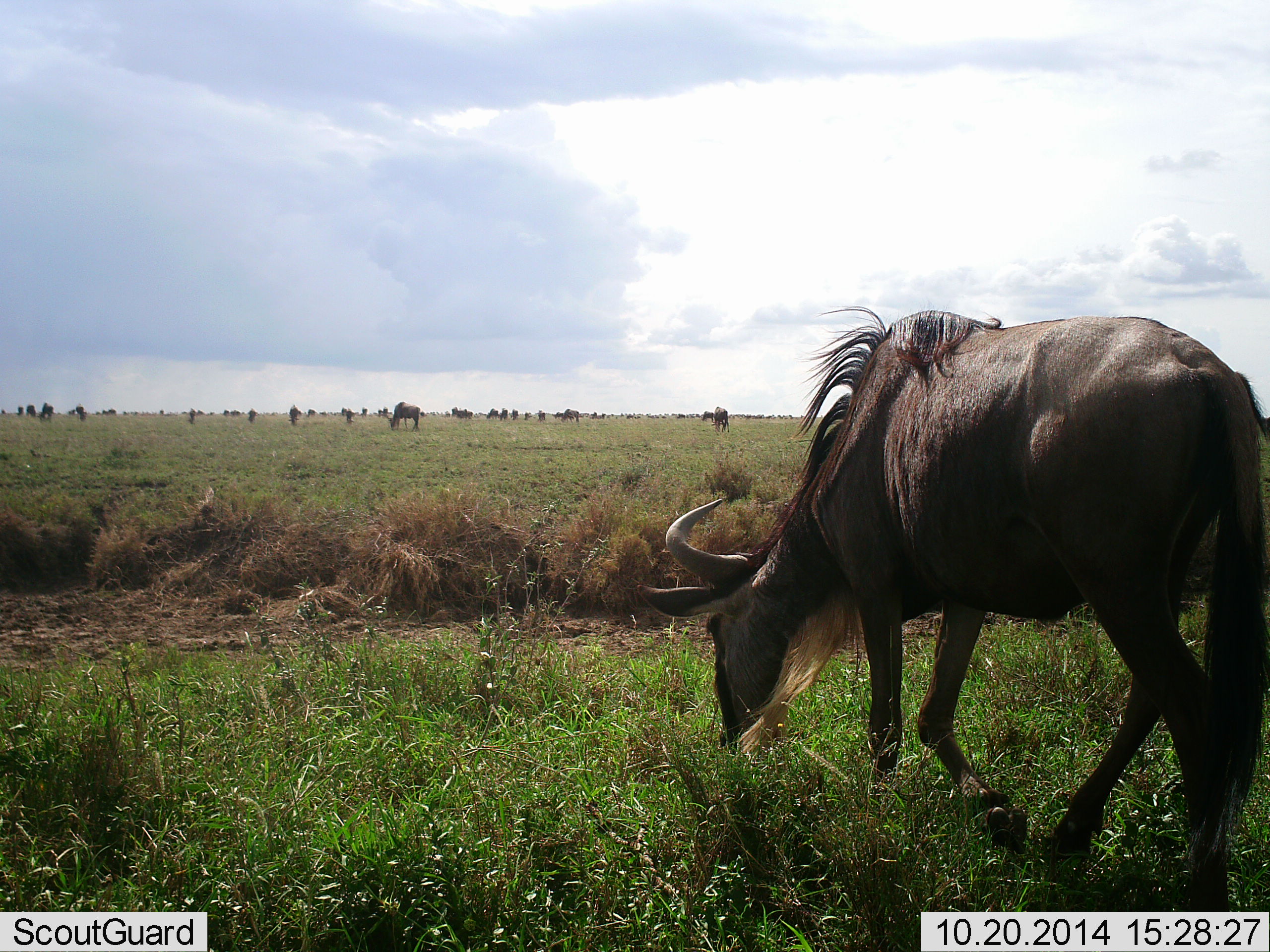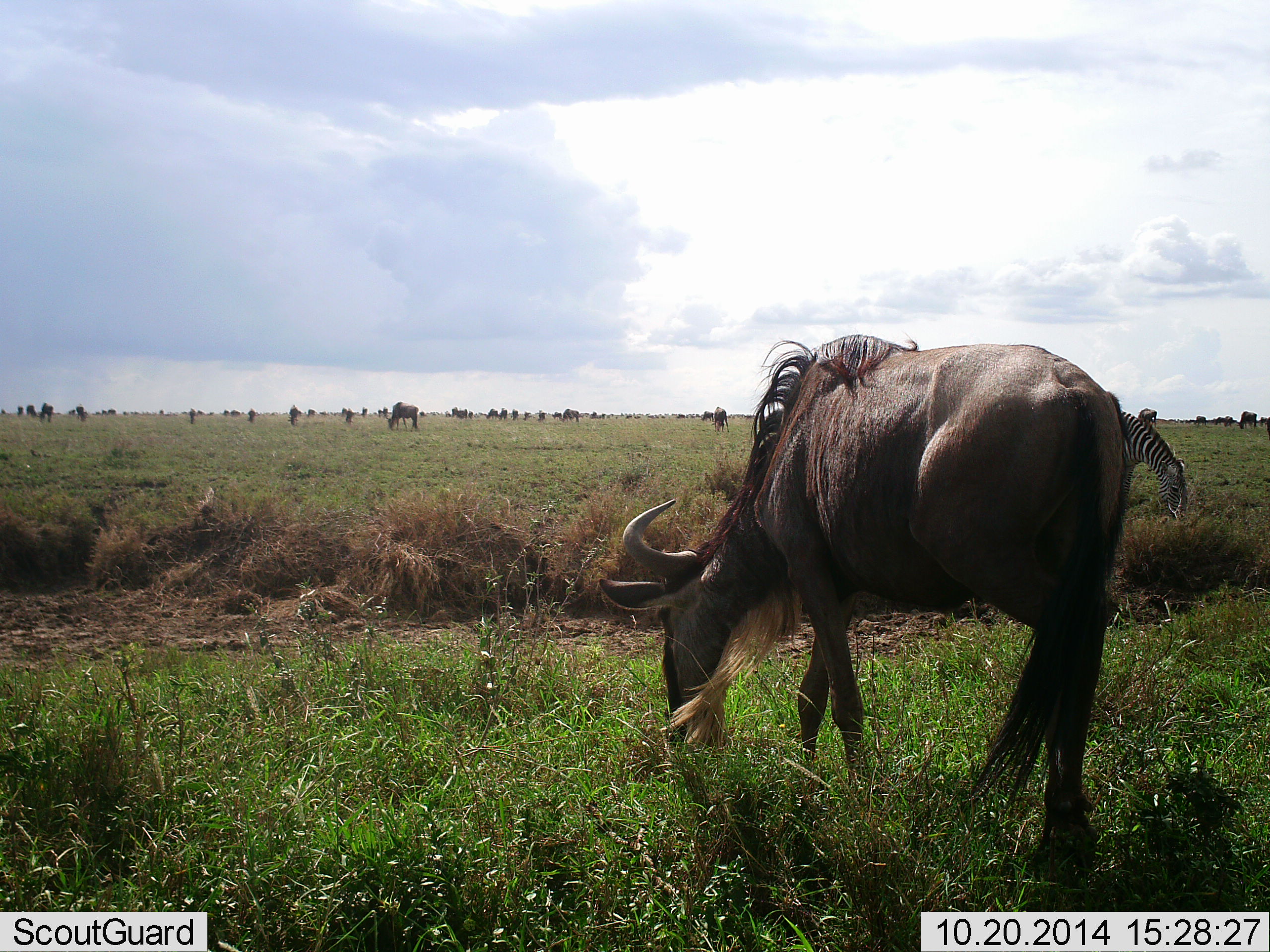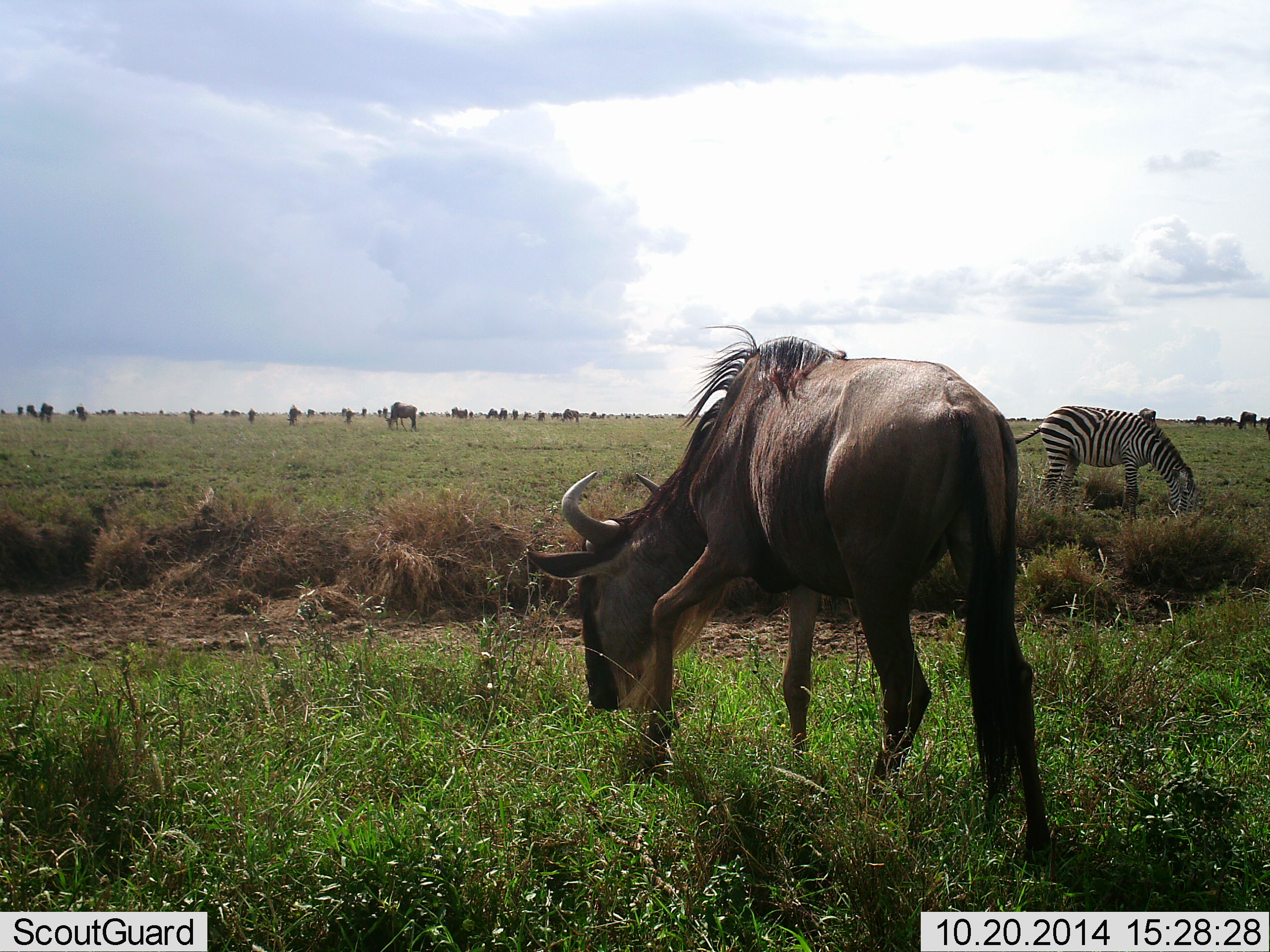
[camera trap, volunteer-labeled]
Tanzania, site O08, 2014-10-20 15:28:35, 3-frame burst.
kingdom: Animalia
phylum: Chordata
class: Mammalia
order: Artiodactyla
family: Bovidae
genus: Connochaetes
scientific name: Connochaetes taurinus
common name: blue wildebeest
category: wildebeest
Wildebeest (blue wildebeest) (Connochaetes taurinus), count 11-50. Behavior (volunteer vote fractions): standing 55%, resting 9%, moving 18%, interacting 0%. Young present (vote fraction): 0%. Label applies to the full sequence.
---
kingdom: Animalia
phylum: Chordata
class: Mammalia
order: Perissodactyla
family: Equidae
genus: Equus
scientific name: Equus quagga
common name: plains zebra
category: zebra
Zebra (plains zebra) (Equus quagga), count 1. Behavior (volunteer vote fractions): standing 30%, resting 0%, moving 10%, interacting 0%. Young present (vote fraction): 0%. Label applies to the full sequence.